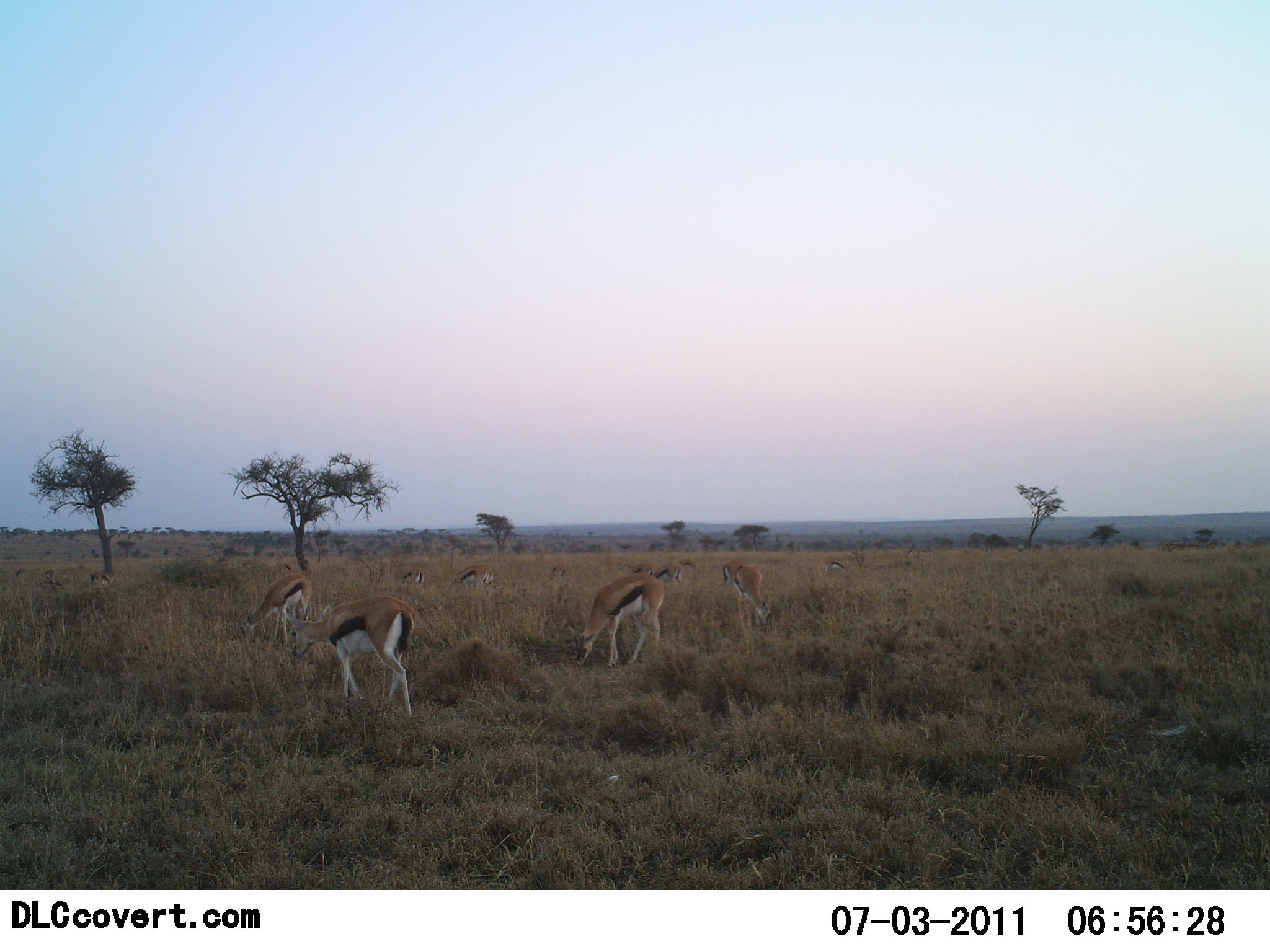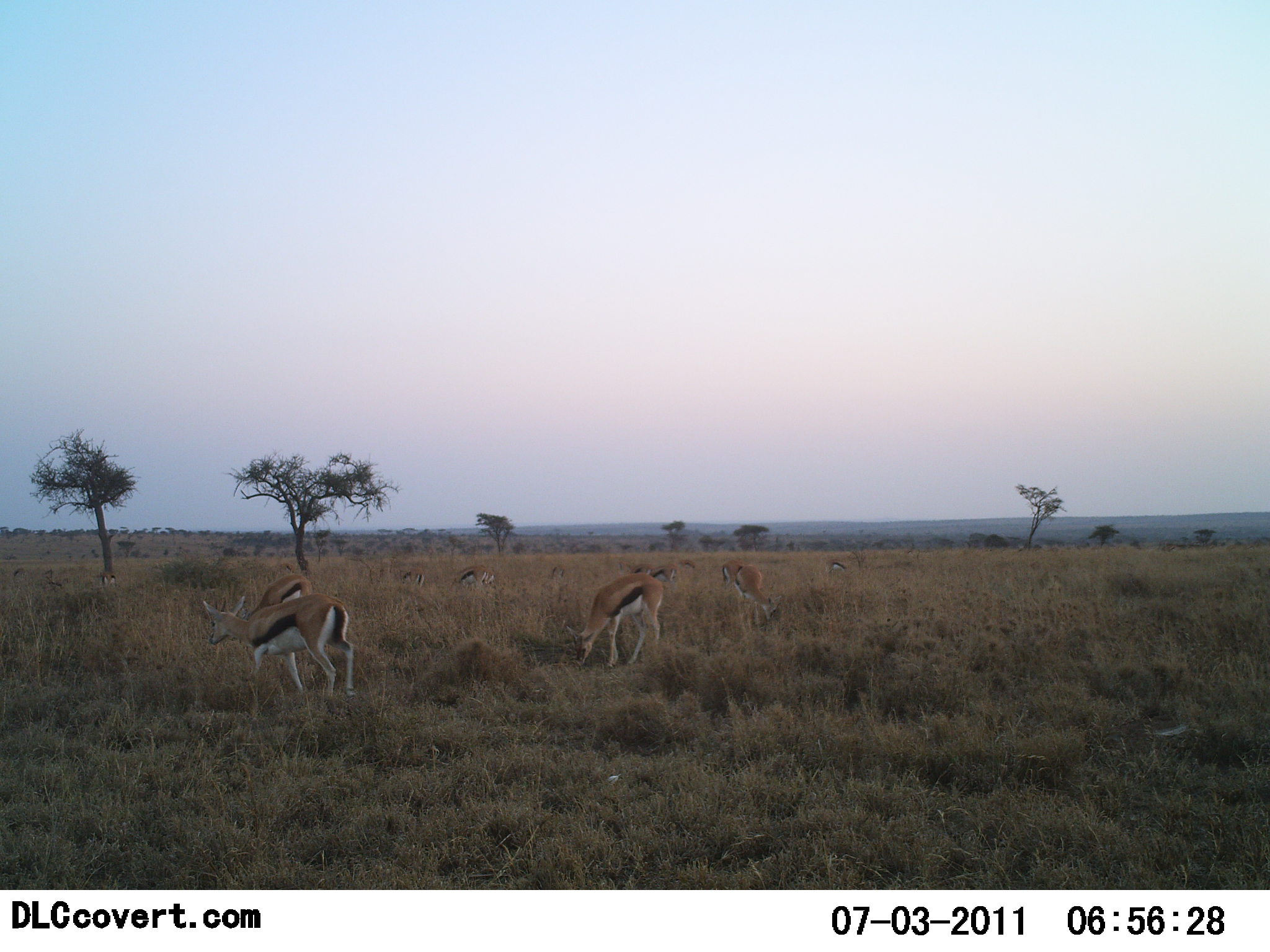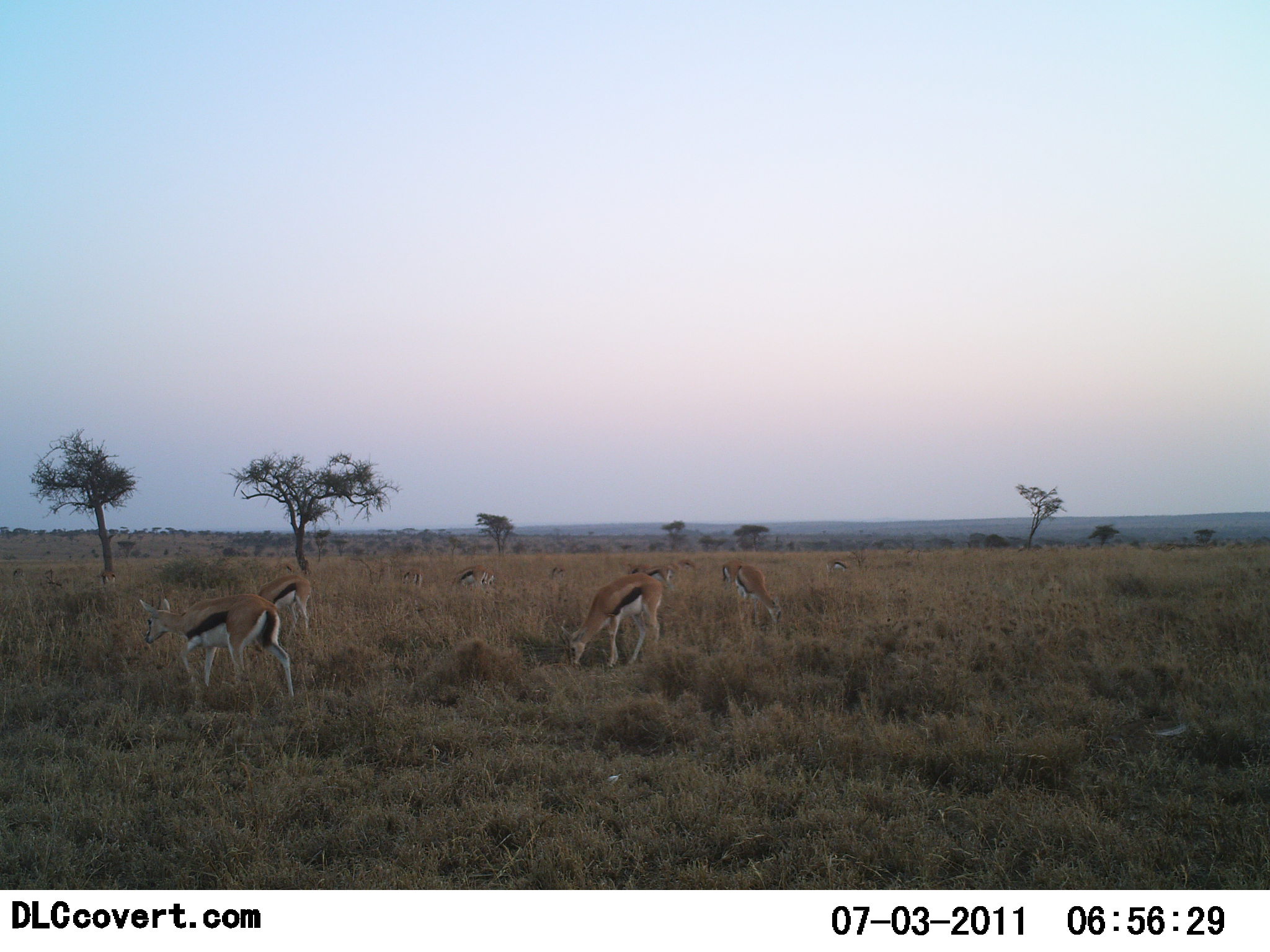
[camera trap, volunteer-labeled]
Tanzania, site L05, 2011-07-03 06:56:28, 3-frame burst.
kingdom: Animalia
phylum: Chordata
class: Mammalia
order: Artiodactyla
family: Bovidae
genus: Eudorcas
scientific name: Eudorcas thomsonii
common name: thomson's gazelle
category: gazellethomsons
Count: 11-50.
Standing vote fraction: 27%.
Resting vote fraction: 0%.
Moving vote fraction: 27%.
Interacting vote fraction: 0%.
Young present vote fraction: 0%.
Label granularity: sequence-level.